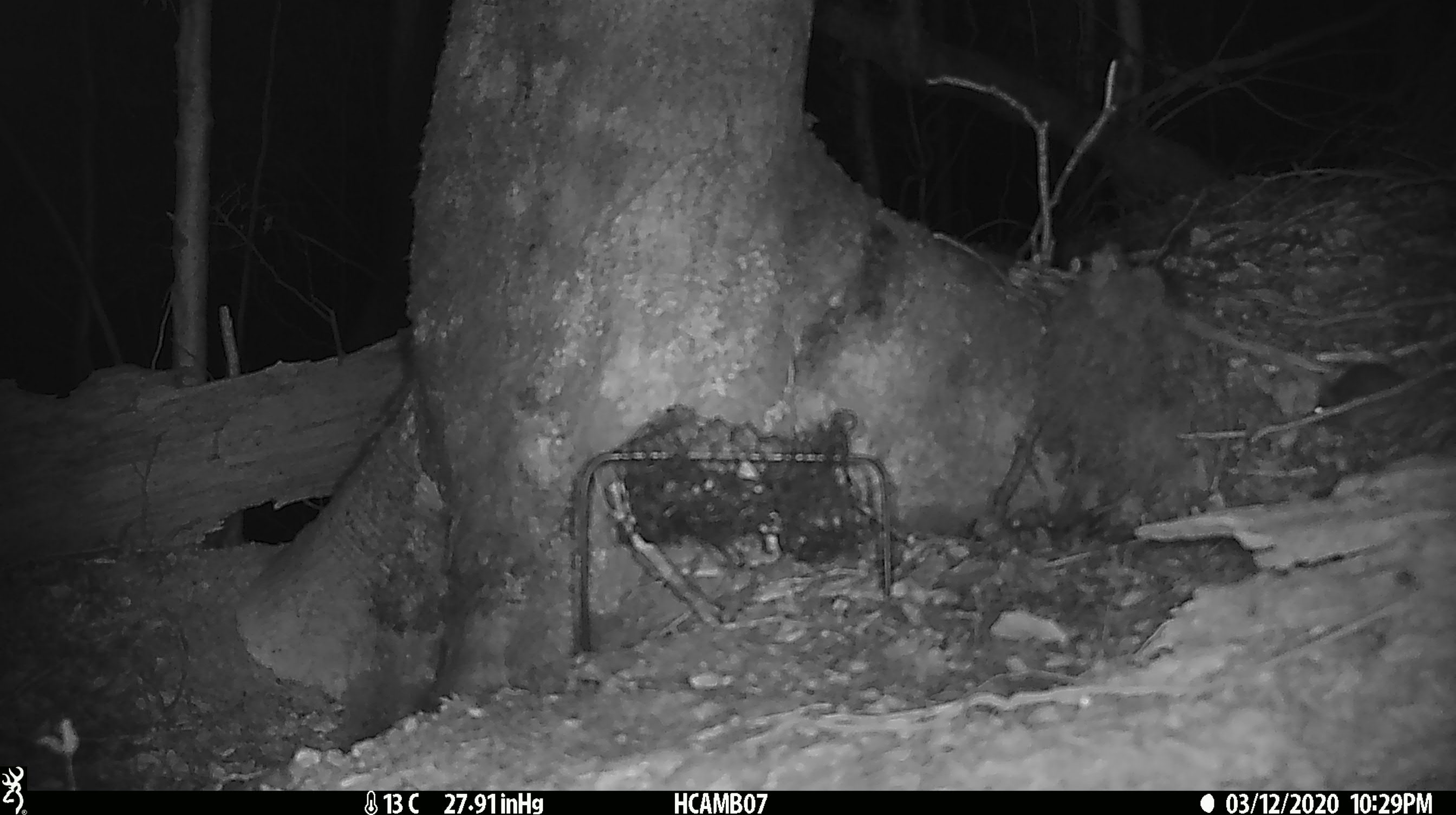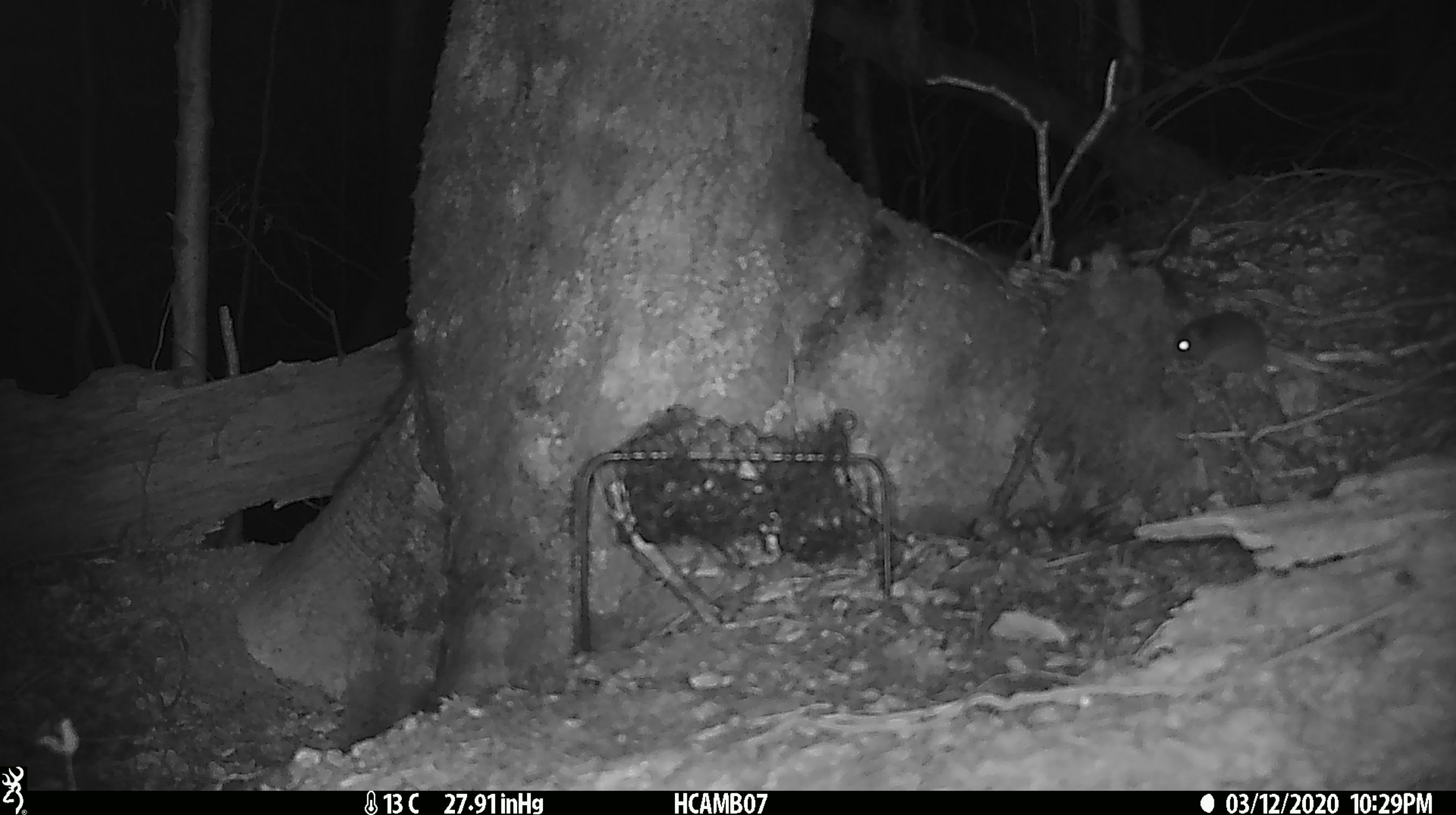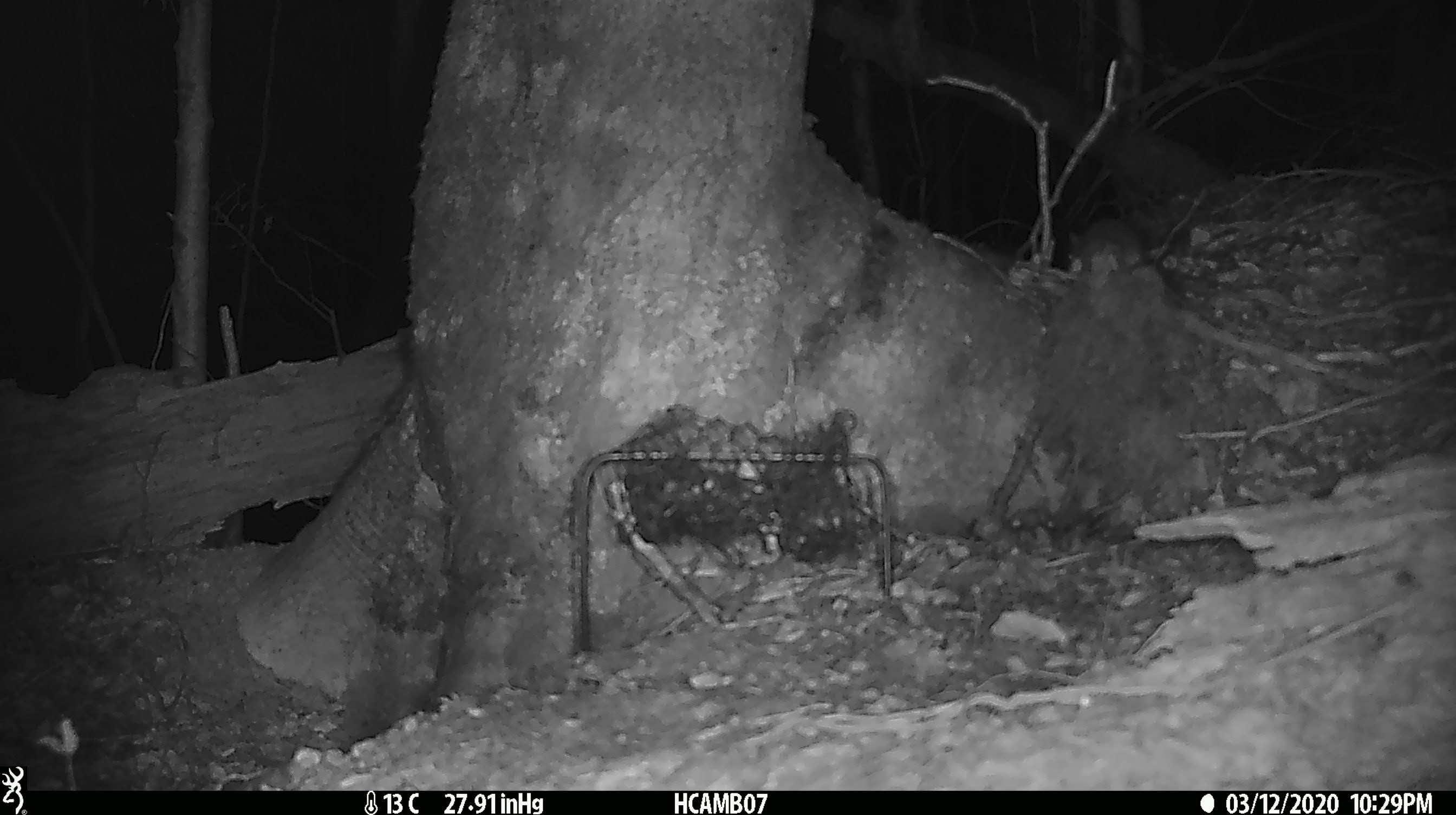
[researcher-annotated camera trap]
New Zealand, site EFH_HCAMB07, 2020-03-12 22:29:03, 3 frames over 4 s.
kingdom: Animalia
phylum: Chordata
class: Mammalia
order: Rodentia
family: Muridae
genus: Mus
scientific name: Mus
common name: mouse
Mouse (Mus).